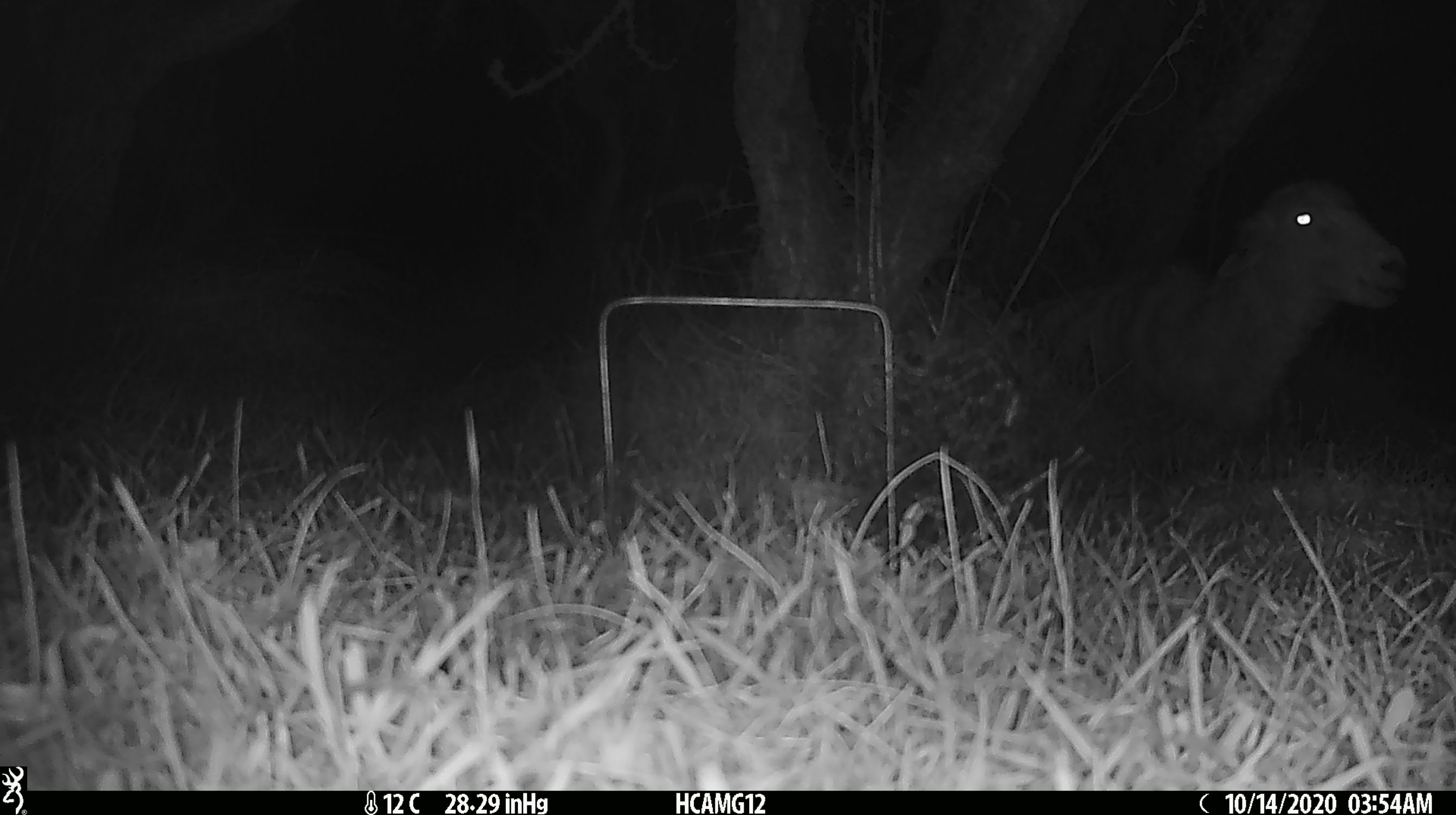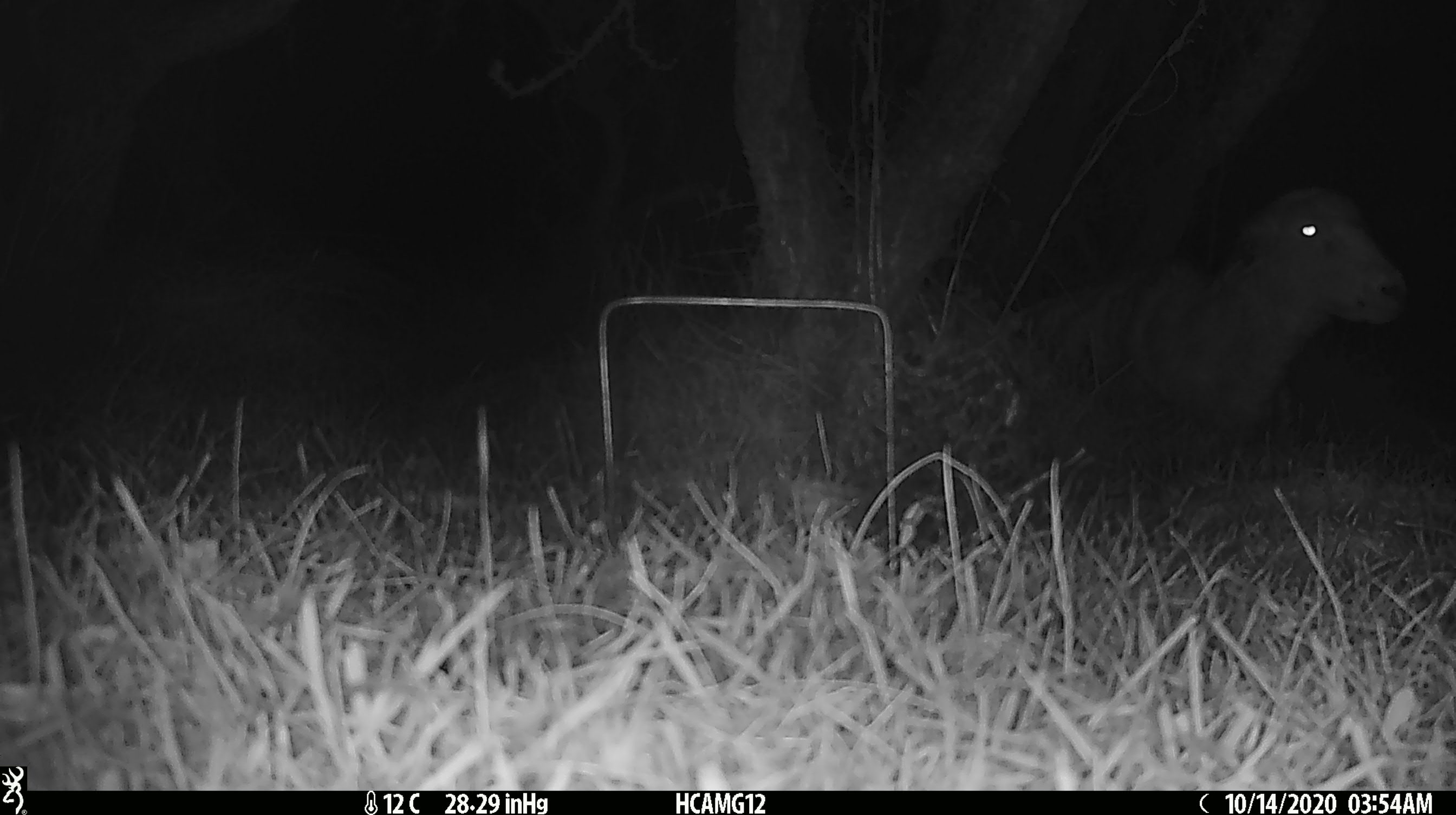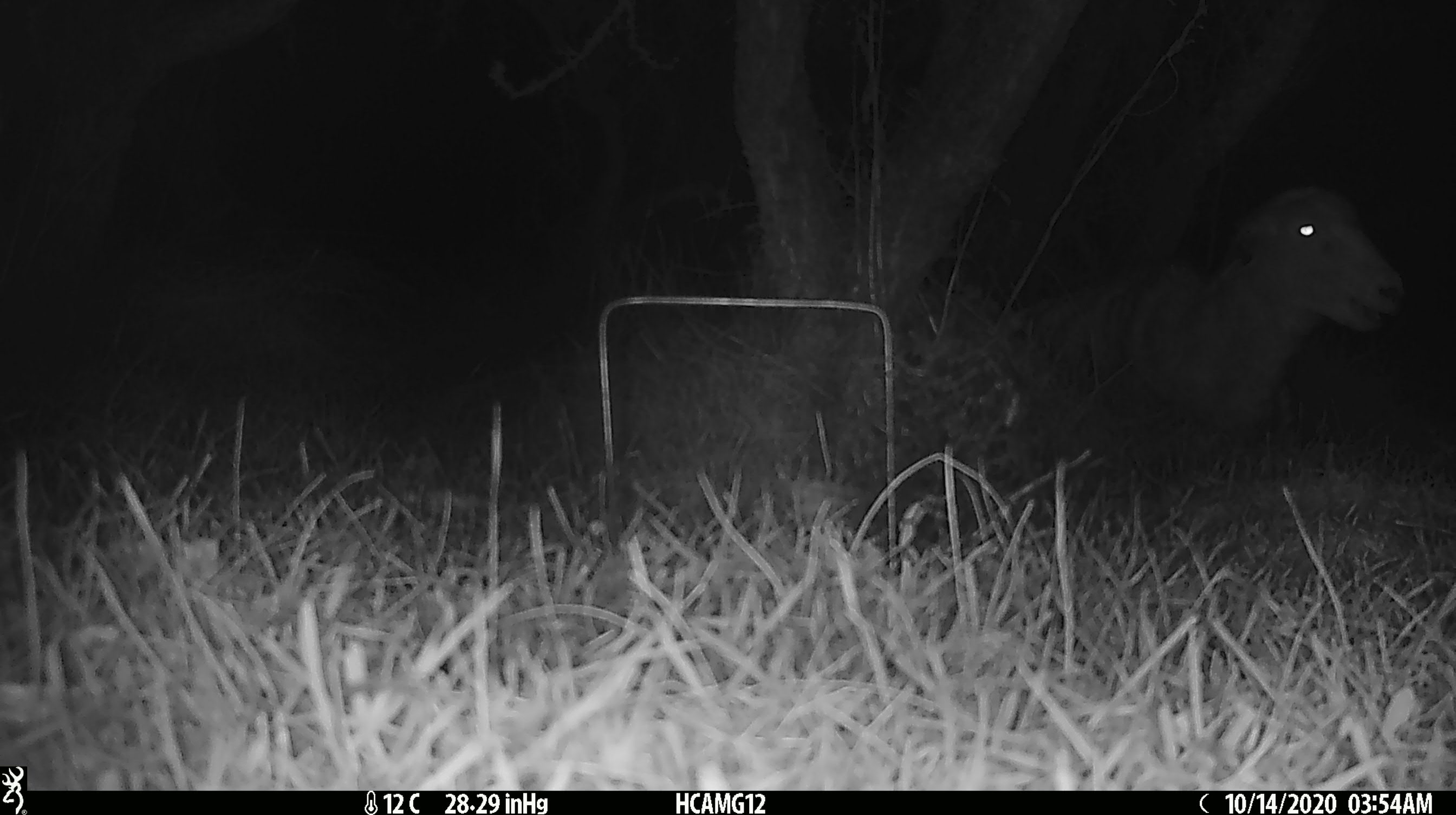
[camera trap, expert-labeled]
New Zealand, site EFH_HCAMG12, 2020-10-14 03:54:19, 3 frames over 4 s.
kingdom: Animalia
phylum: Chordata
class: Mammalia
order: Artiodactyla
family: Bovidae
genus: Ovis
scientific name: Ovis aries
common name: domestic sheep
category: sheep